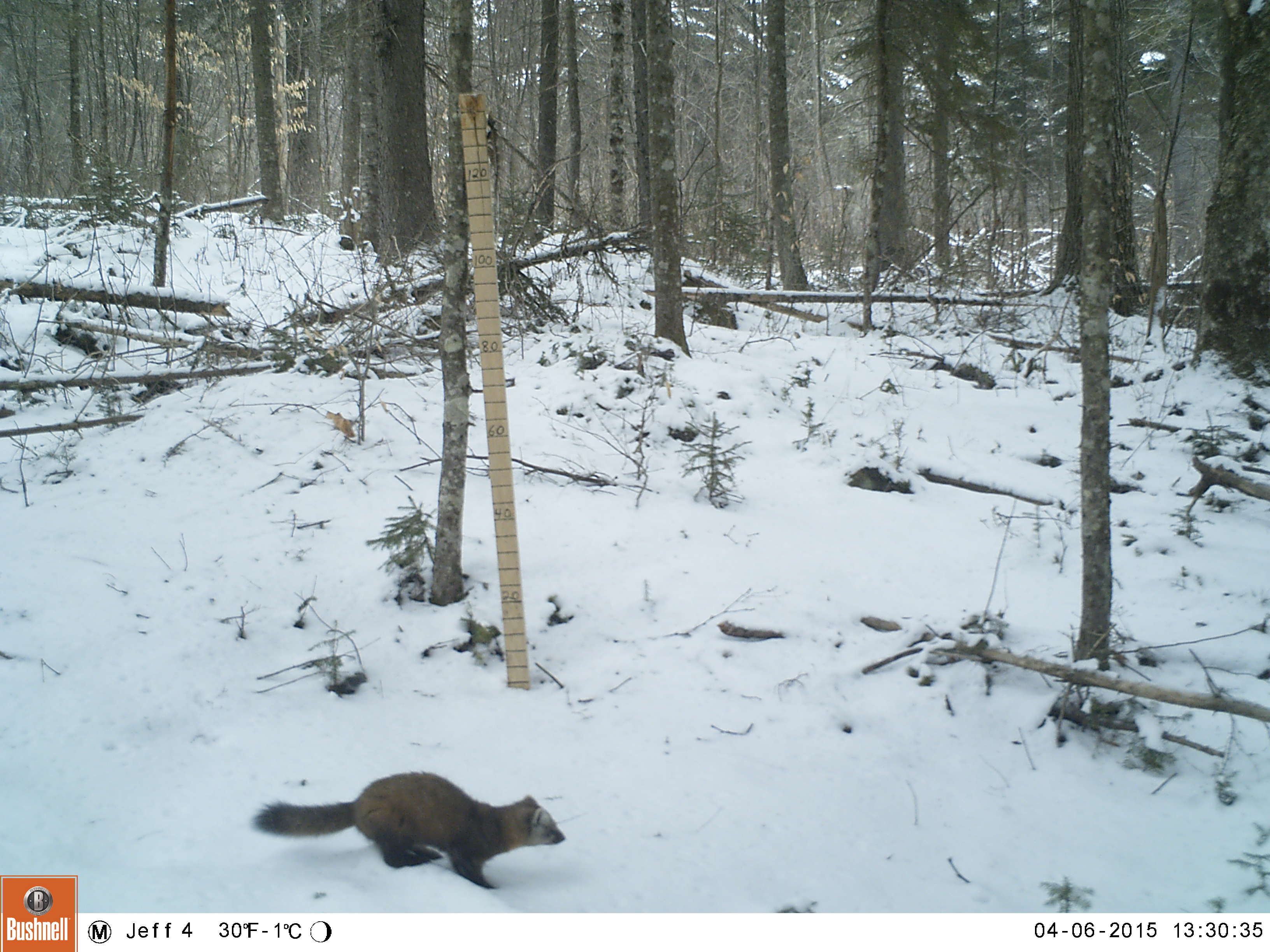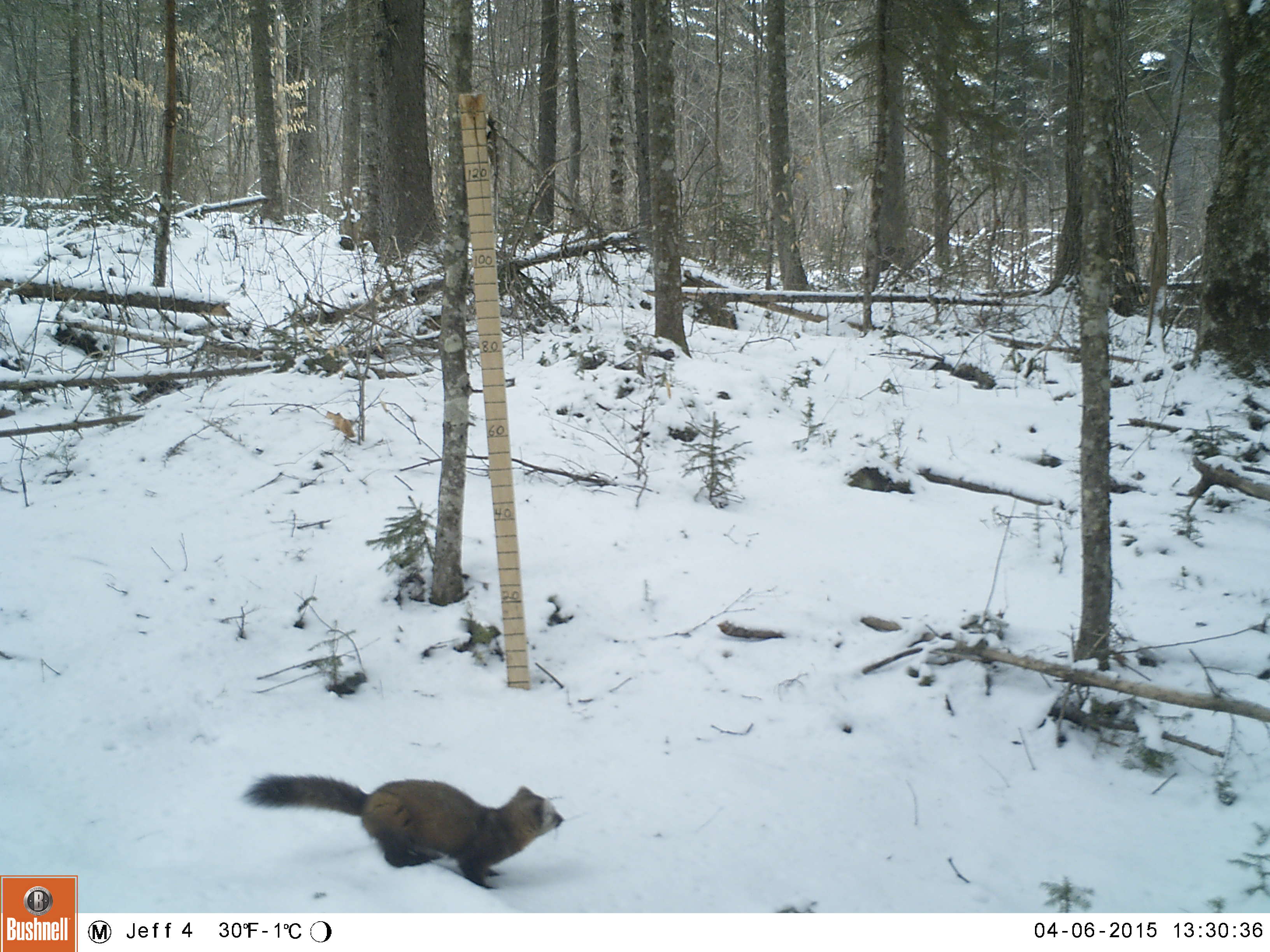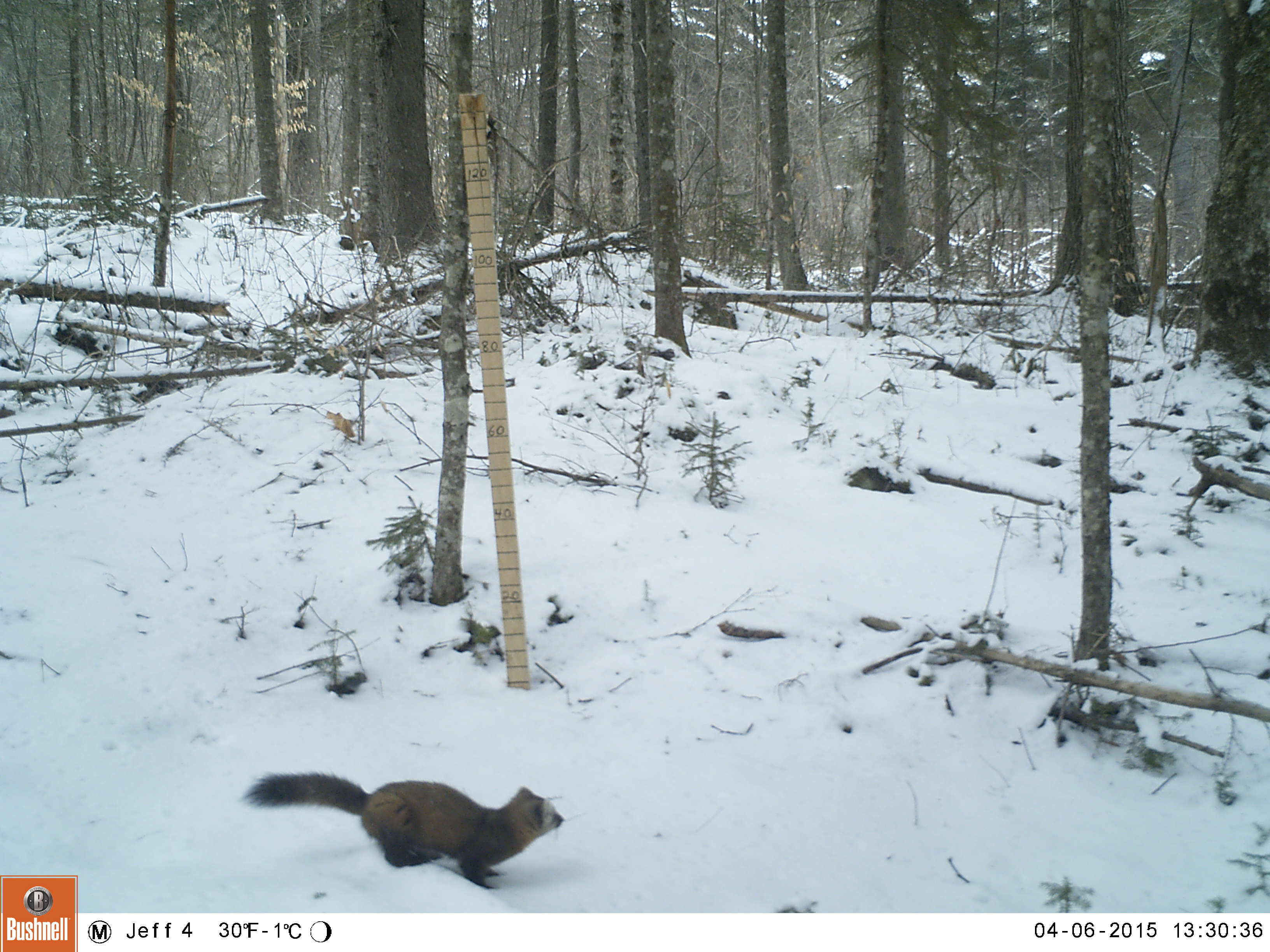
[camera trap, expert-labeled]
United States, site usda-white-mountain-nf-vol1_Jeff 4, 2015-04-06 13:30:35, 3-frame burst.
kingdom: Animalia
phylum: Chordata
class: Mammalia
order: Carnivora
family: Mustelidae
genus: Martes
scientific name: Martes americana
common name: american marten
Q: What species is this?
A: American marten (Martes americana).